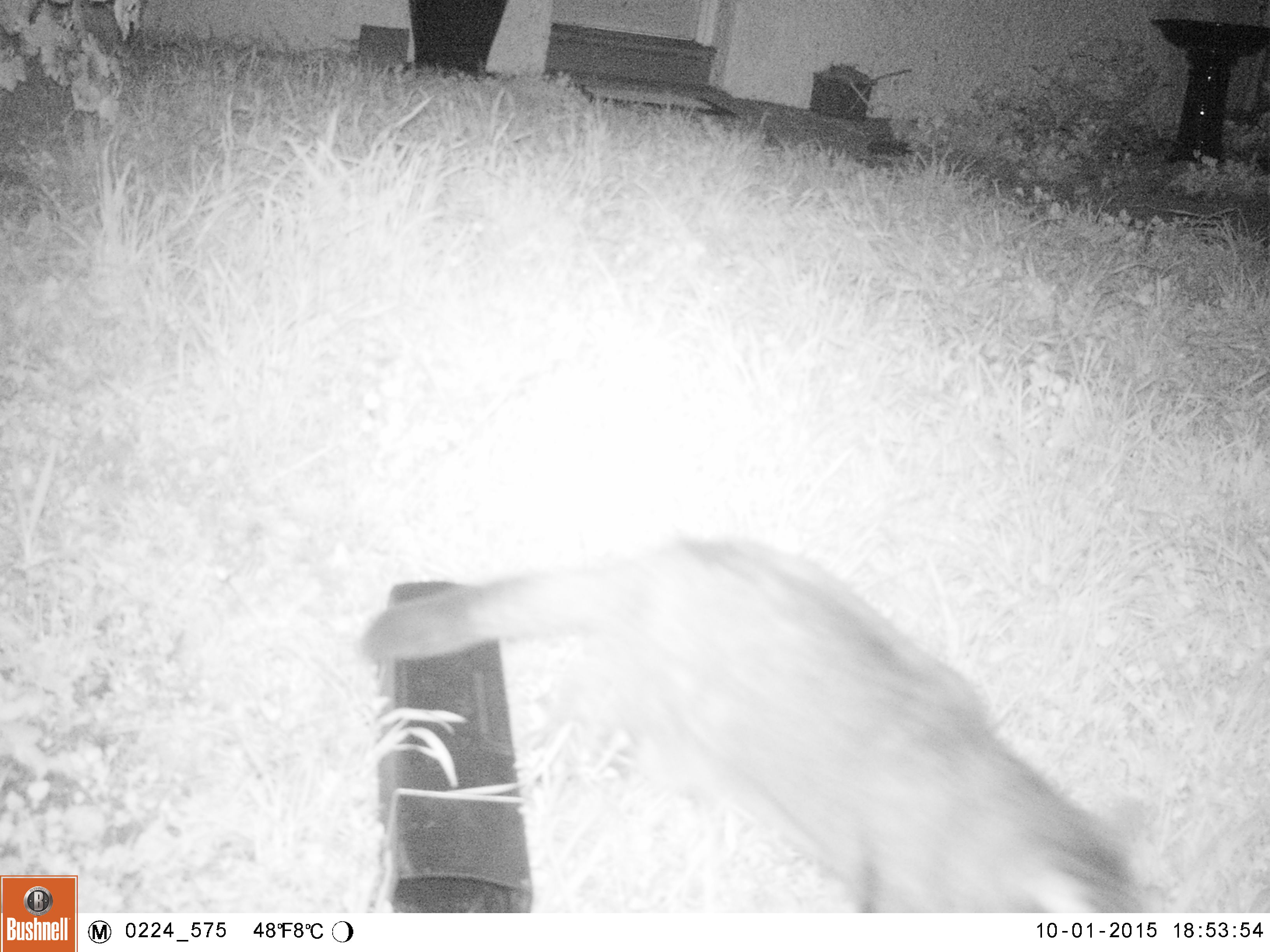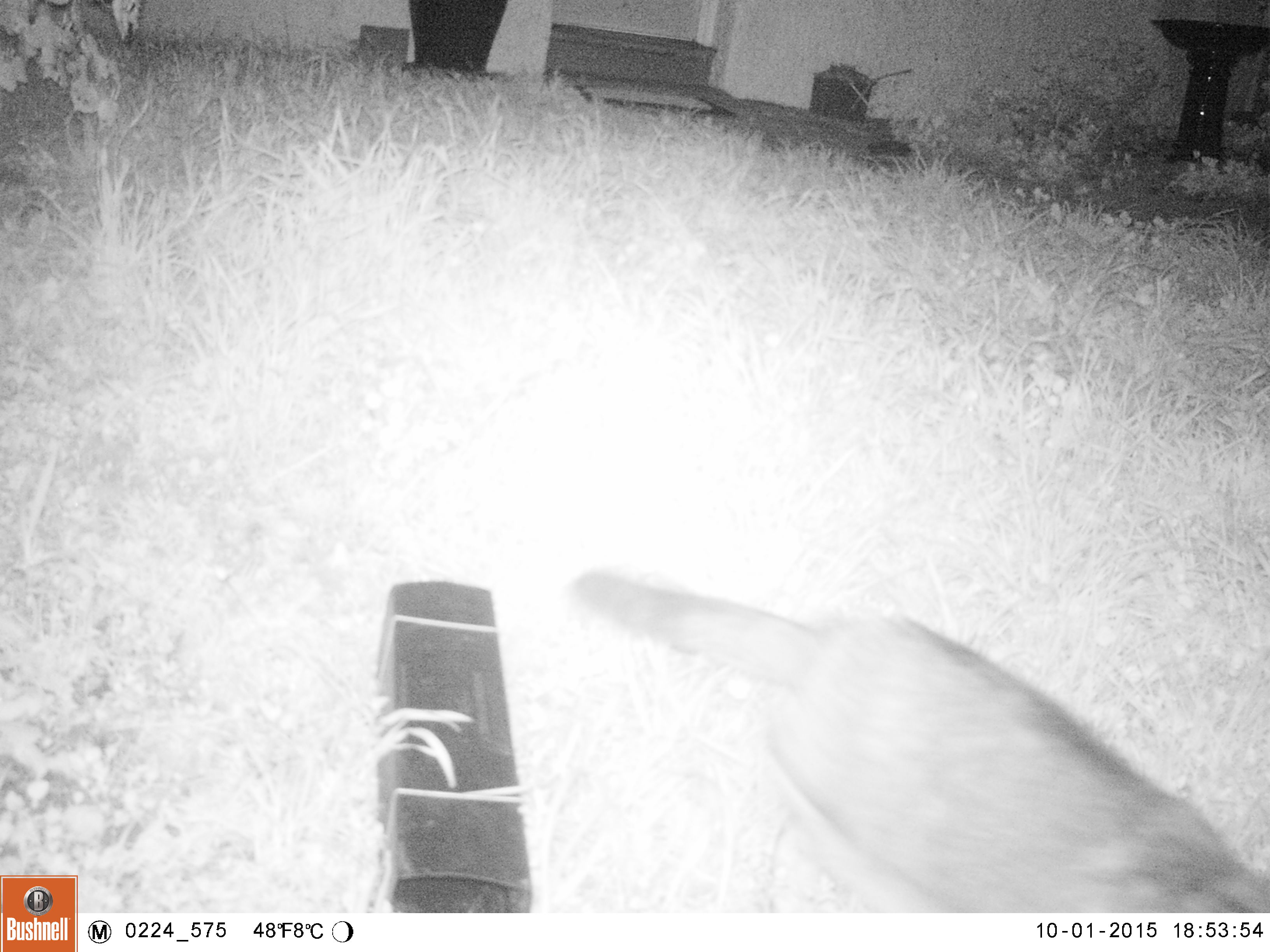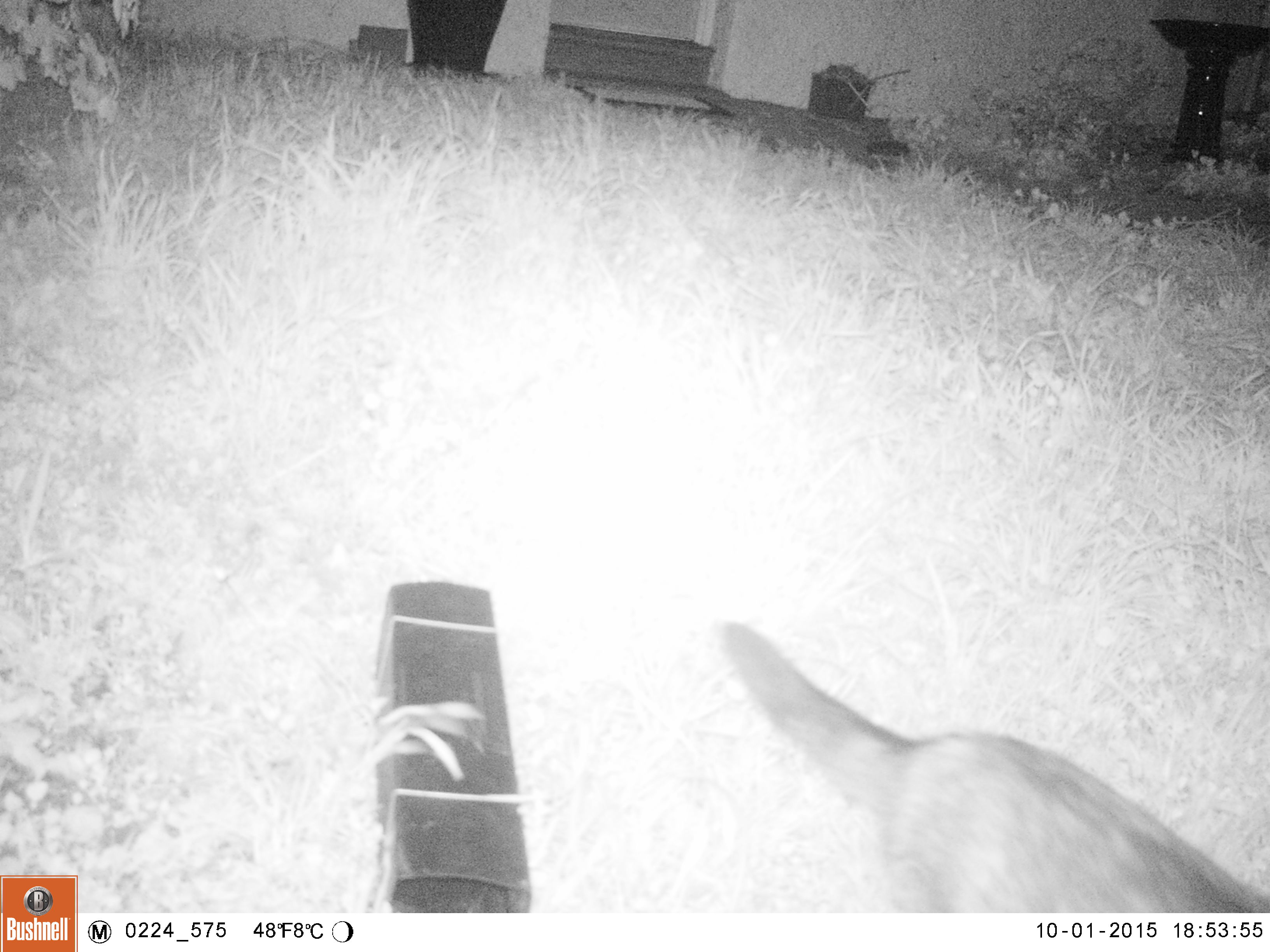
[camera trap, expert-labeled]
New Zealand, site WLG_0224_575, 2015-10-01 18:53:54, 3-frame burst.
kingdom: Animalia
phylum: Chordata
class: Mammalia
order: Carnivora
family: Felidae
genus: Felis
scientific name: Felis catus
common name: domestic cat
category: cat